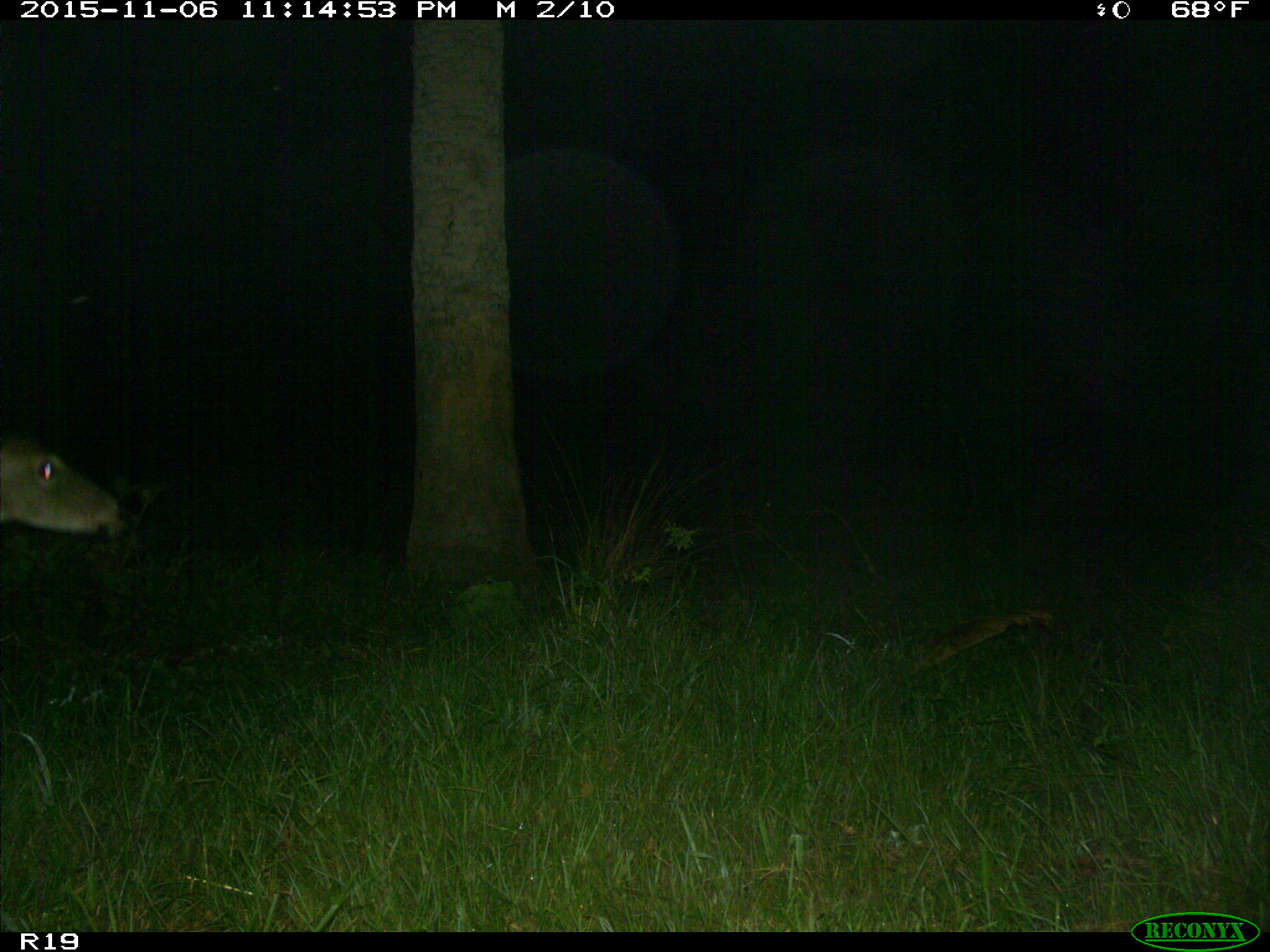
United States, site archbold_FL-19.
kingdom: Animalia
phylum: Chordata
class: Mammalia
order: Artiodactyla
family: Cervidae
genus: Odocoileus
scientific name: Odocoileus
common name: deer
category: unidentified deer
Unidentified deer (deer) (Odocoileus).